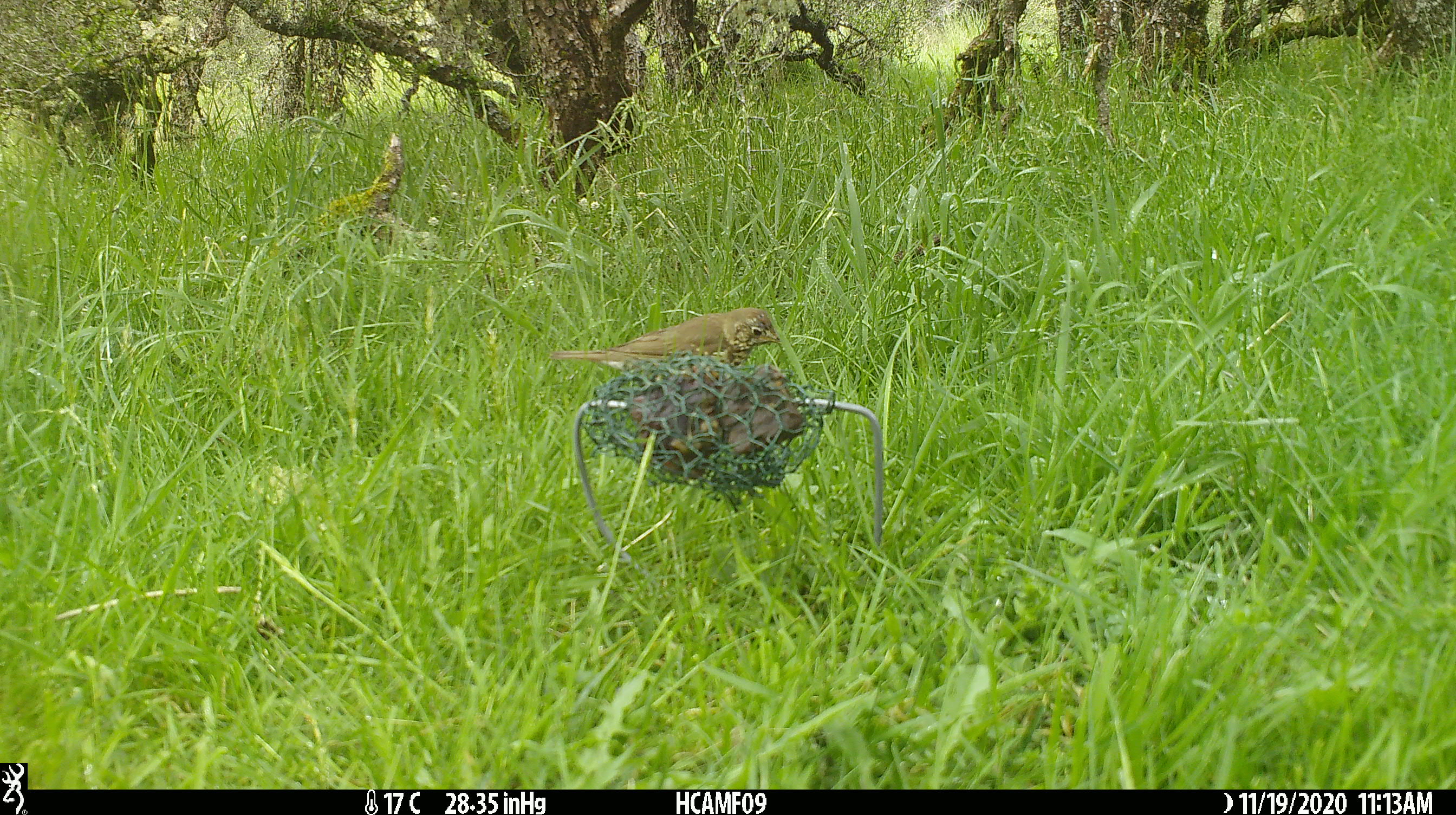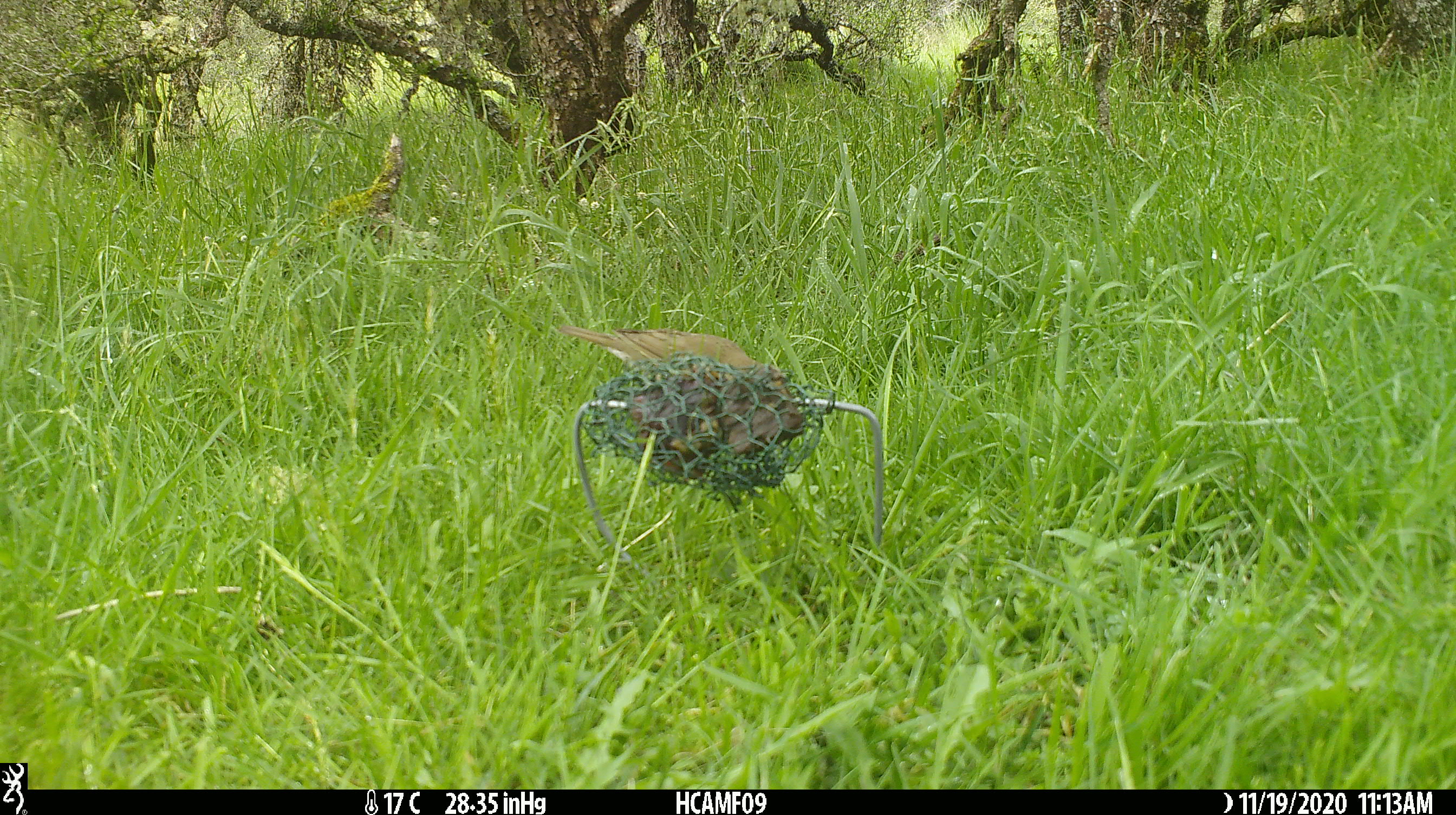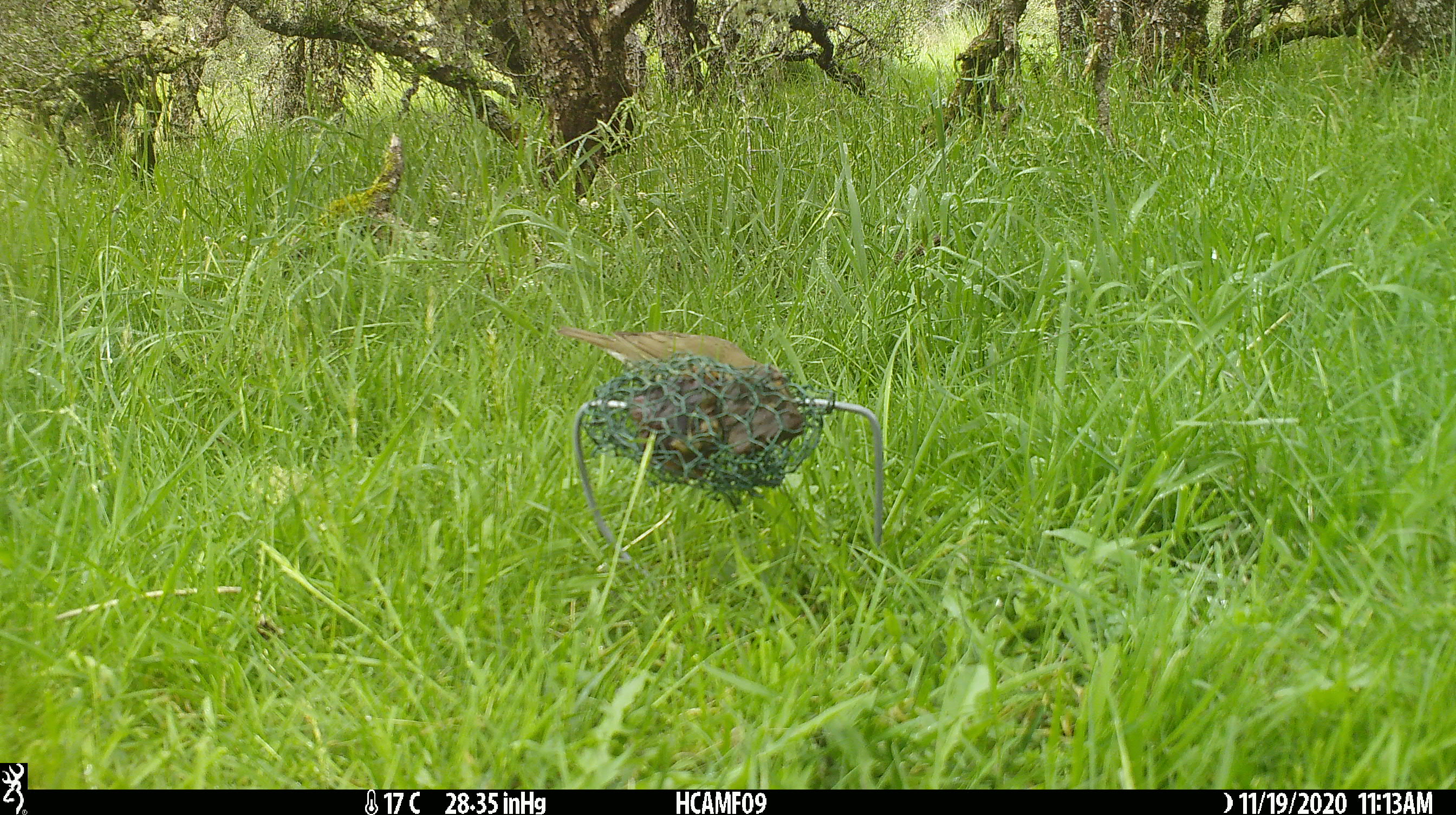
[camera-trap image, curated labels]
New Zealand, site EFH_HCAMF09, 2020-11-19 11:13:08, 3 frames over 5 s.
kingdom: Animalia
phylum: Chordata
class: Aves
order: Passeriformes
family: Turdidae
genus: Turdus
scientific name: Turdus philomelos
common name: song thrush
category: thrush